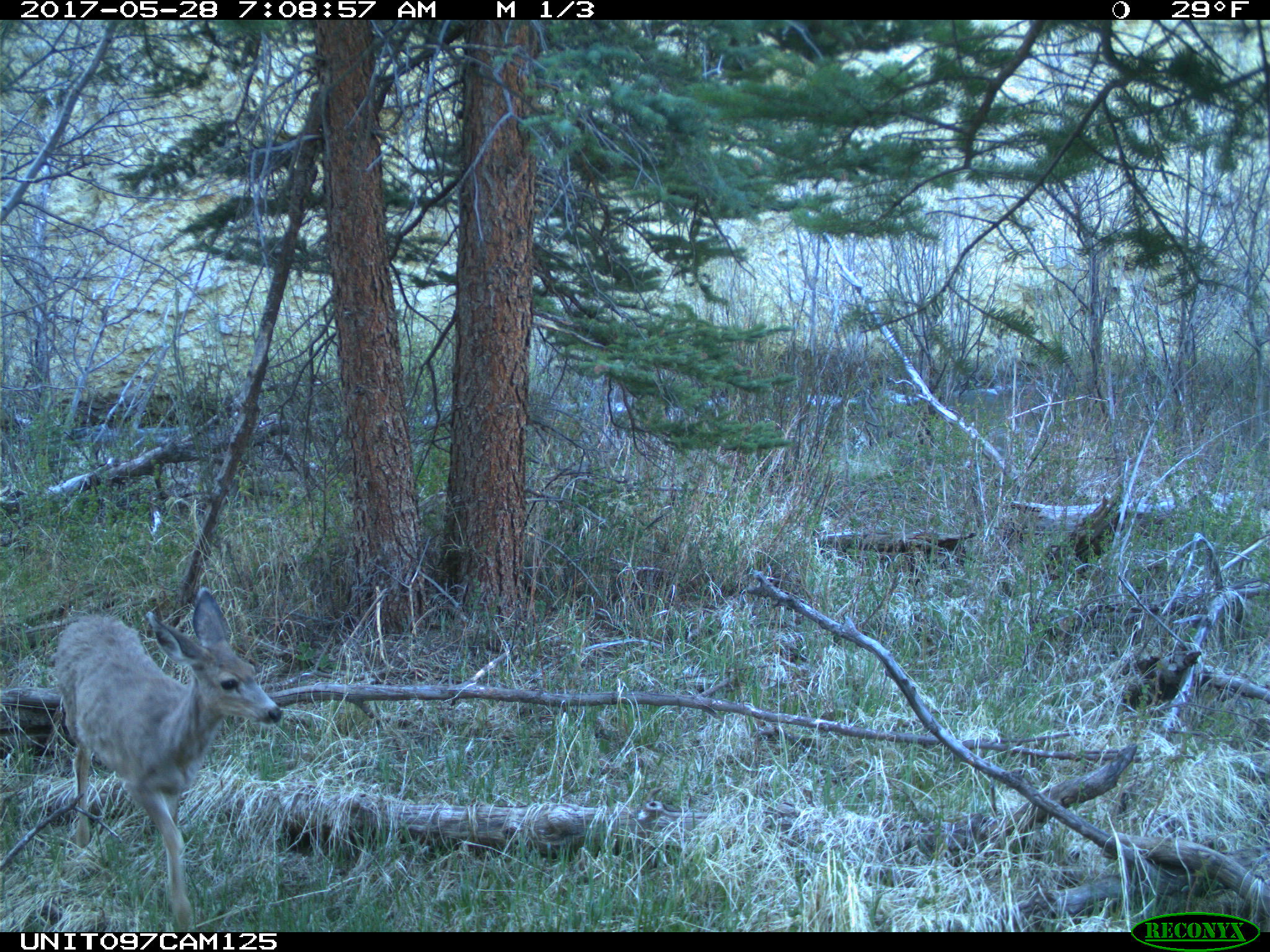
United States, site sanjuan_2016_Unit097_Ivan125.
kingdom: Animalia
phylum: Chordata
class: Mammalia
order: Artiodactyla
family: Cervidae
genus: Odocoileus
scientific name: Odocoileus hemionus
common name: mule deer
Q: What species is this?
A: Odocoileus hemionus (mule deer).